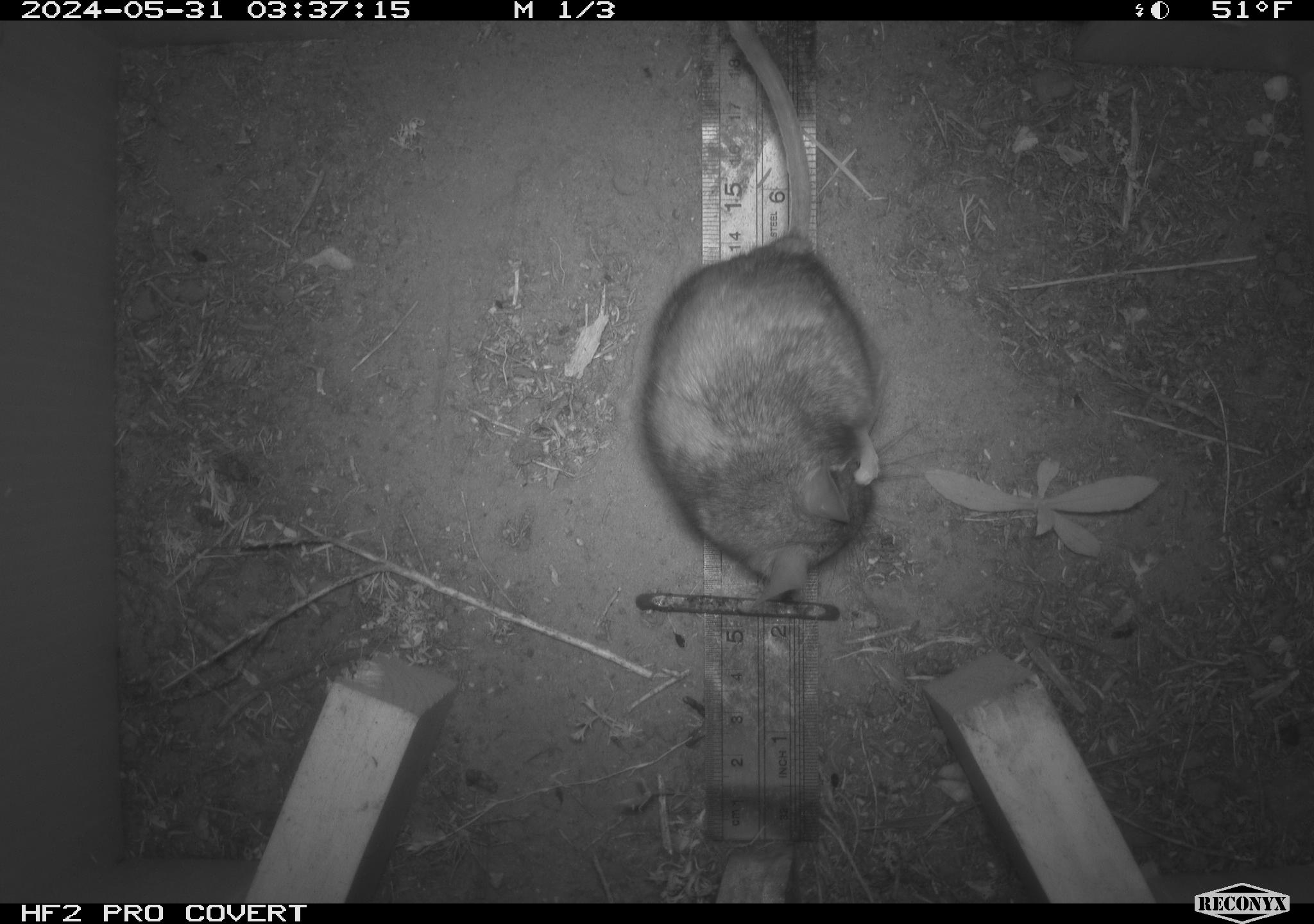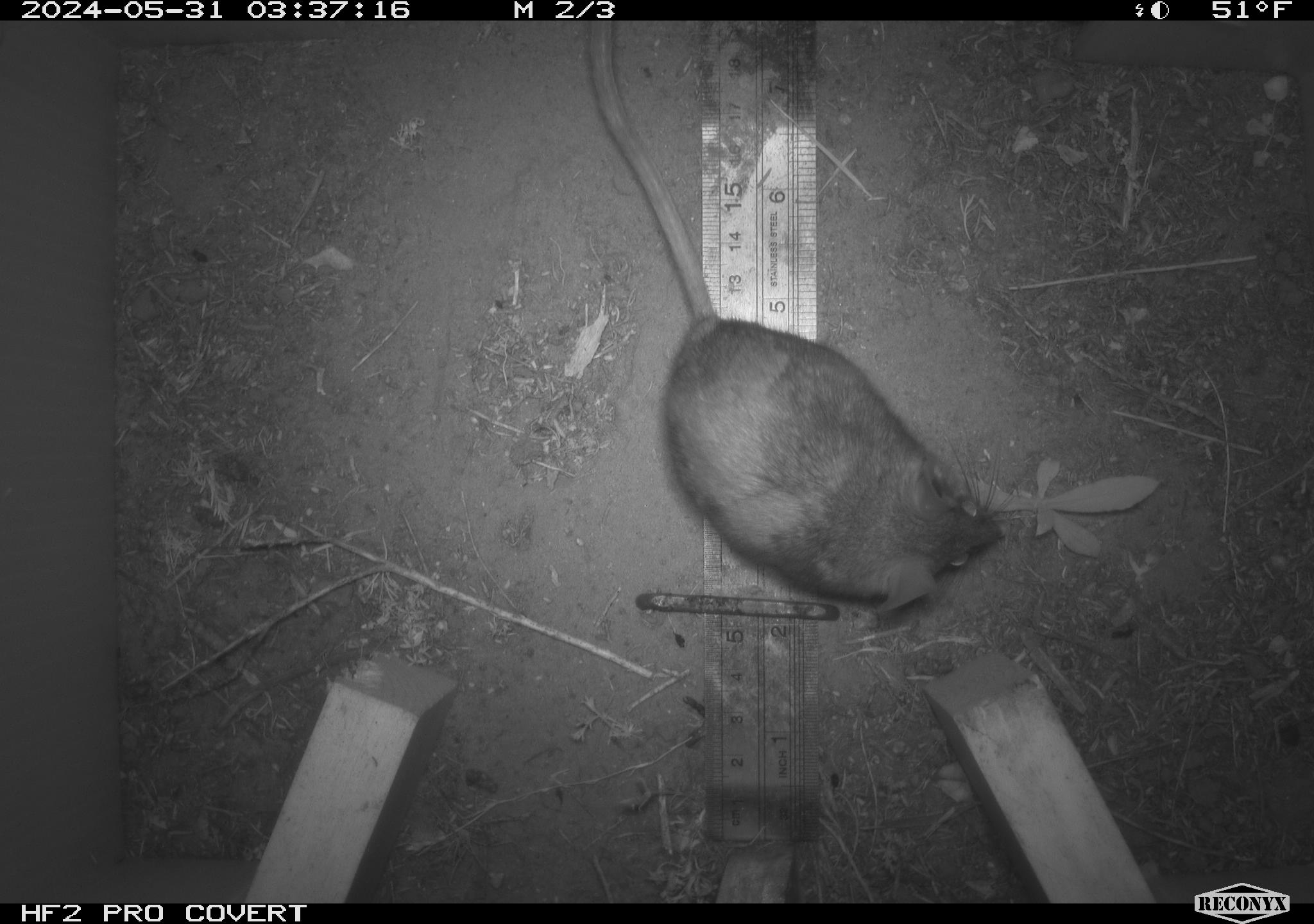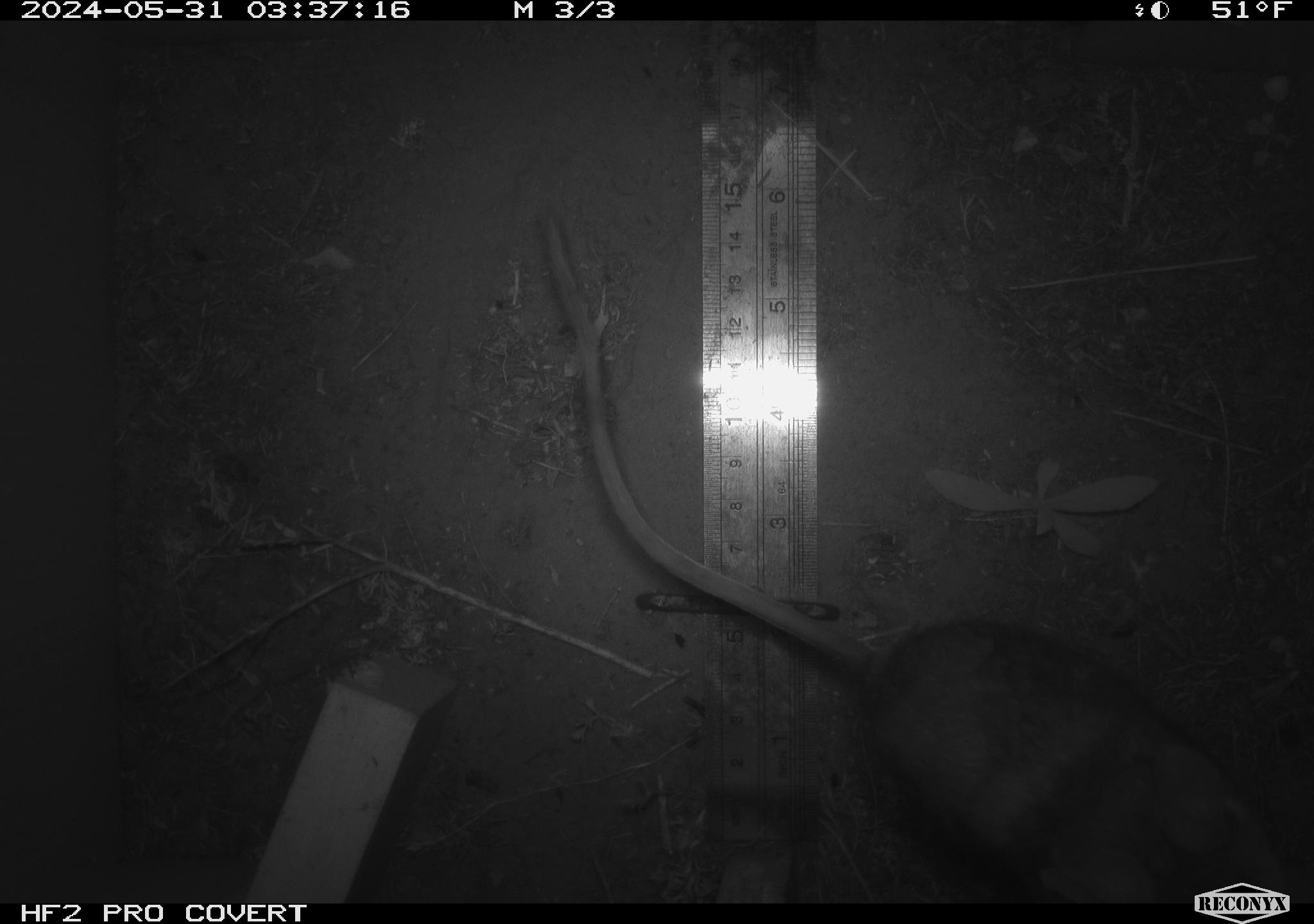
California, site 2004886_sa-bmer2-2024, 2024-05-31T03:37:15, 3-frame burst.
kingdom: Animalia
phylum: Chordata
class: Mammalia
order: Rodentia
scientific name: Rodentia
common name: woodrat or rat or mouse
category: woodrat or rat or mouse species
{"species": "woodrat or rat or mouse species (woodrat or rat or mouse) (Rodentia)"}